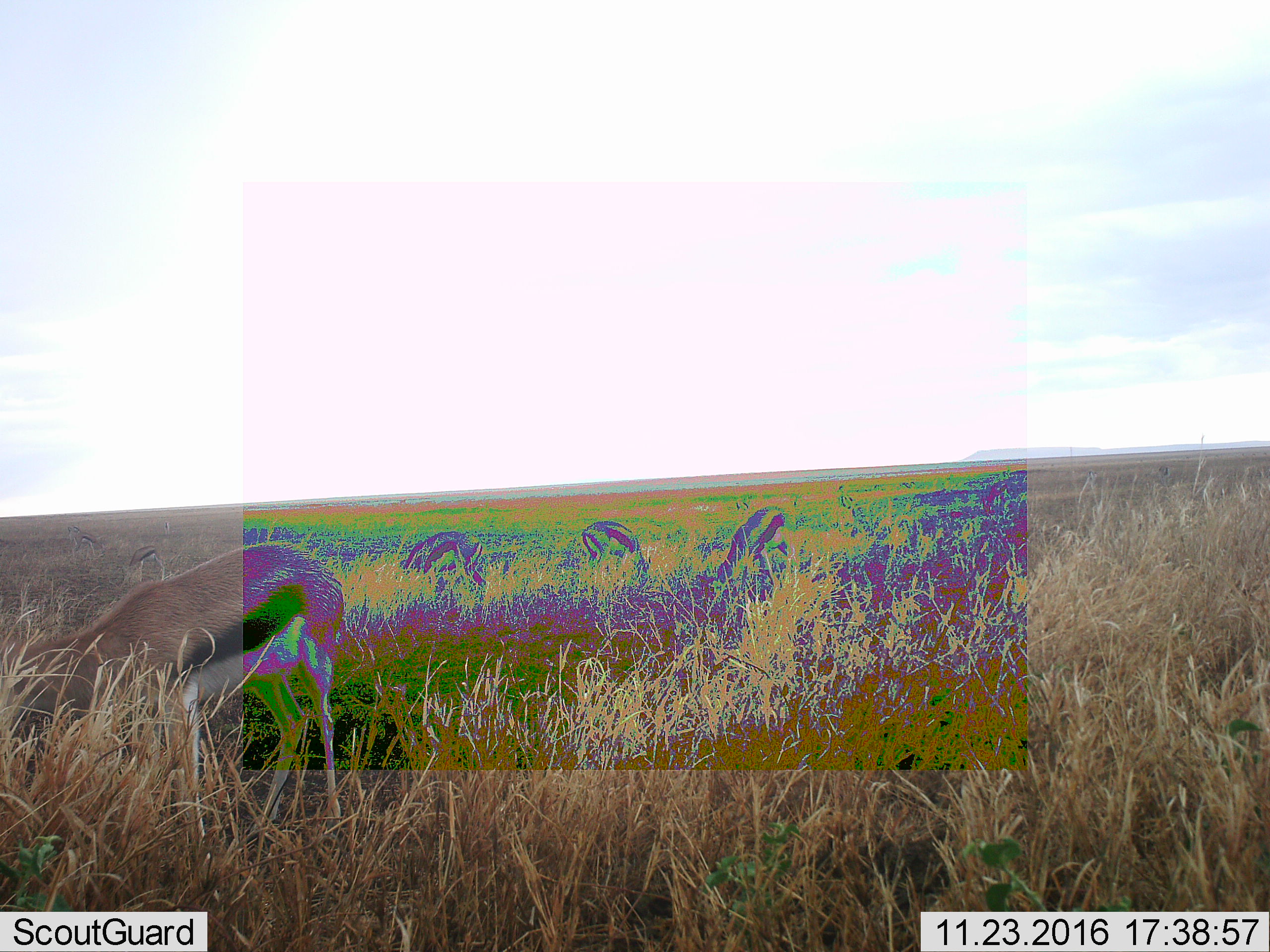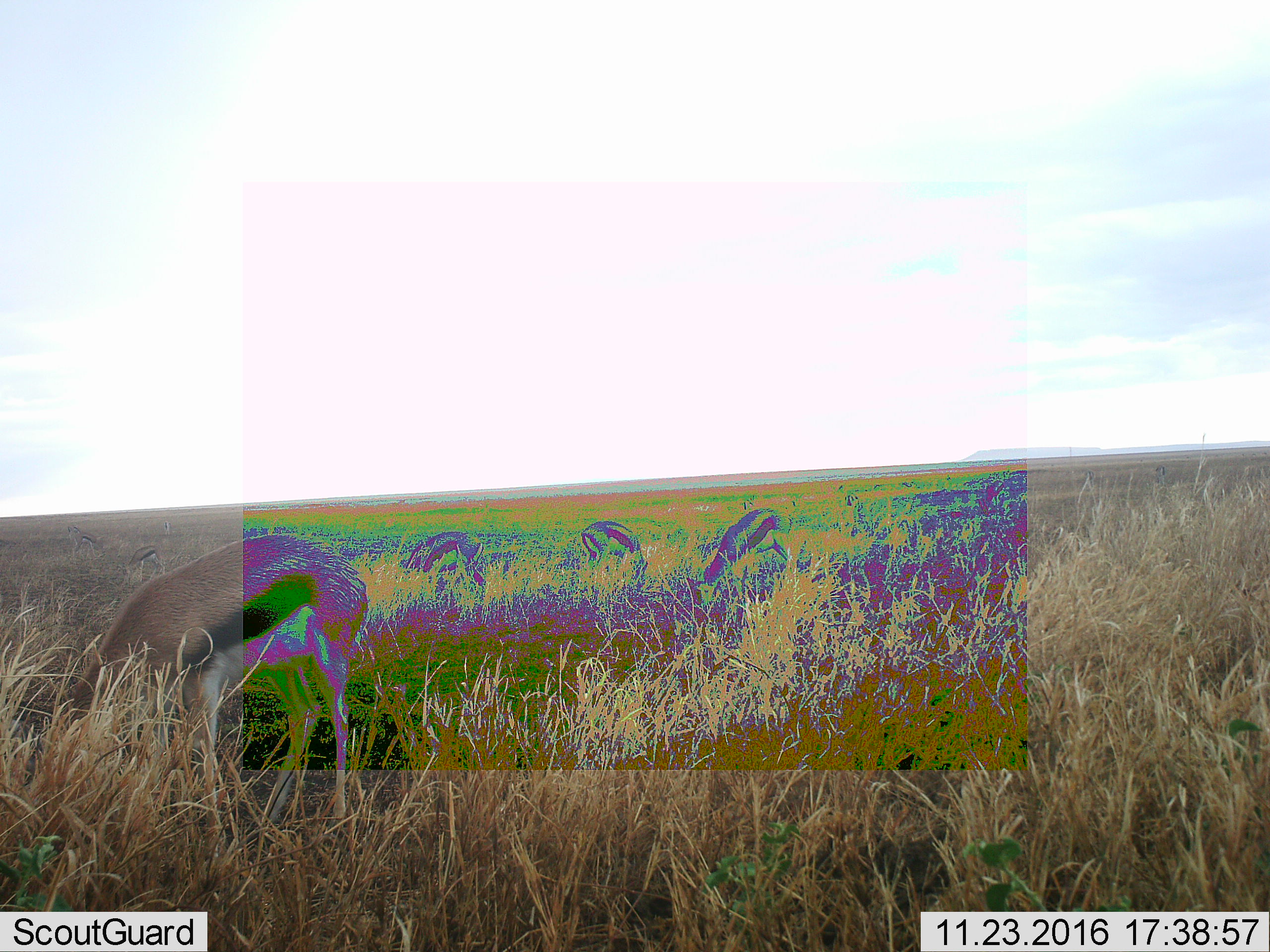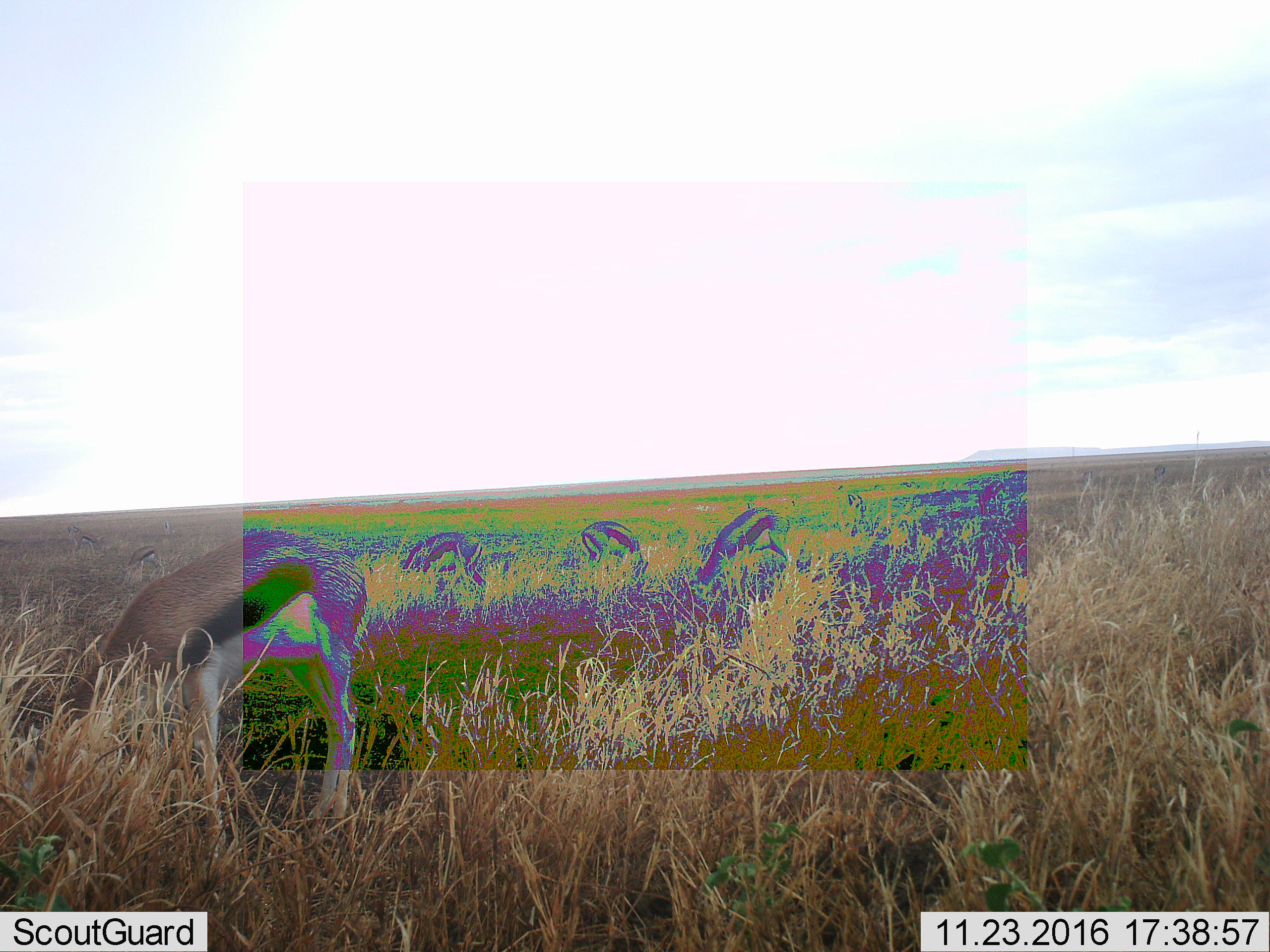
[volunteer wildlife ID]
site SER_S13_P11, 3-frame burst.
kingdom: Animalia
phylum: Chordata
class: Mammalia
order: Artiodactyla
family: Bovidae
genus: Eudorcas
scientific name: Eudorcas thomsonii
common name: thomson's gazelle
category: gazellethomsons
Gazellethomsons (thomson's gazelle) (Eudorcas thomsonii), count 4. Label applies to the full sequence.